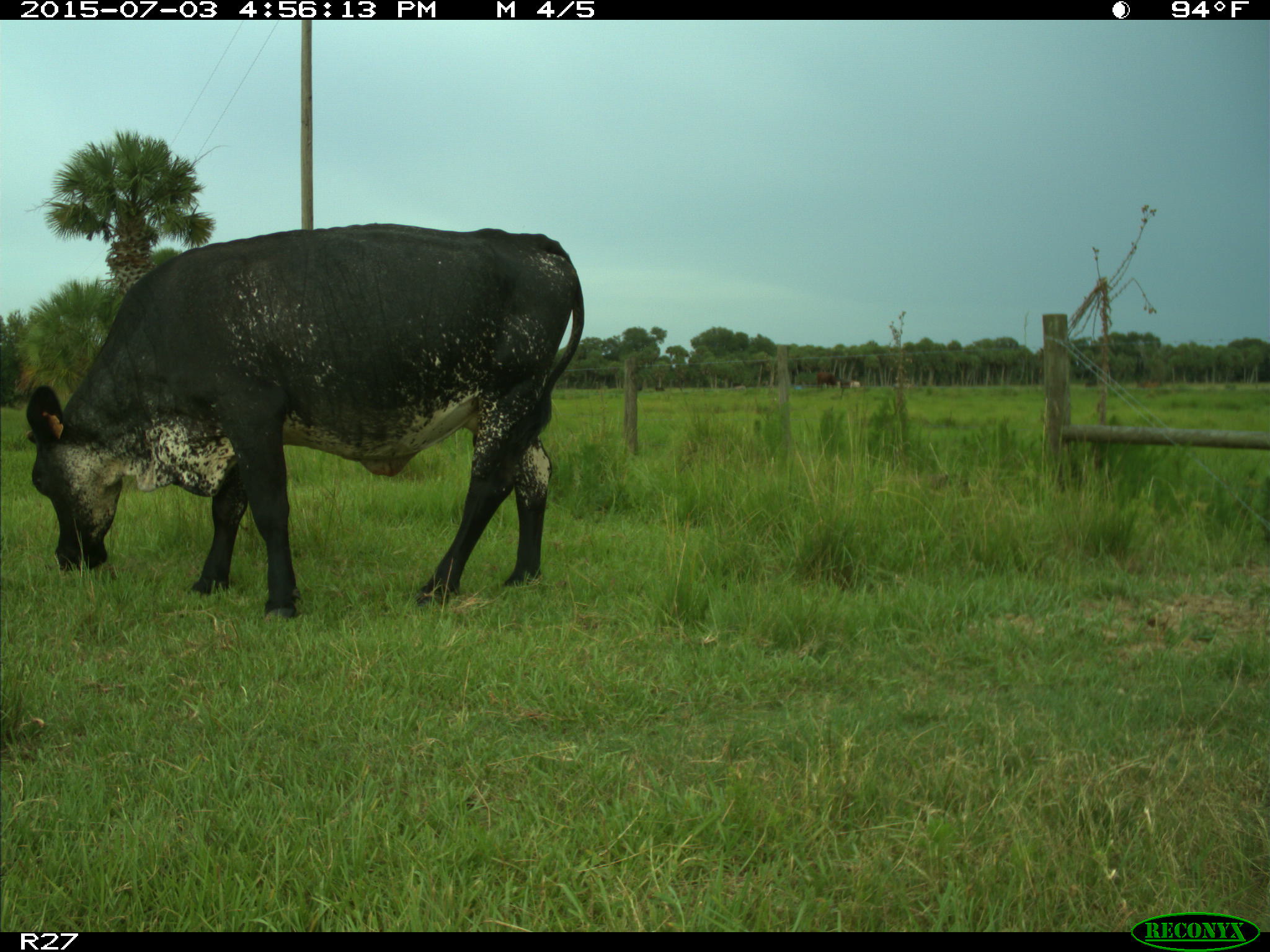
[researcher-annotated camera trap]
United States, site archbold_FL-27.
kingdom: Animalia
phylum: Chordata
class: Mammalia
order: Artiodactyla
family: Bovidae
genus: Bos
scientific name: Bos taurus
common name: domestic cow